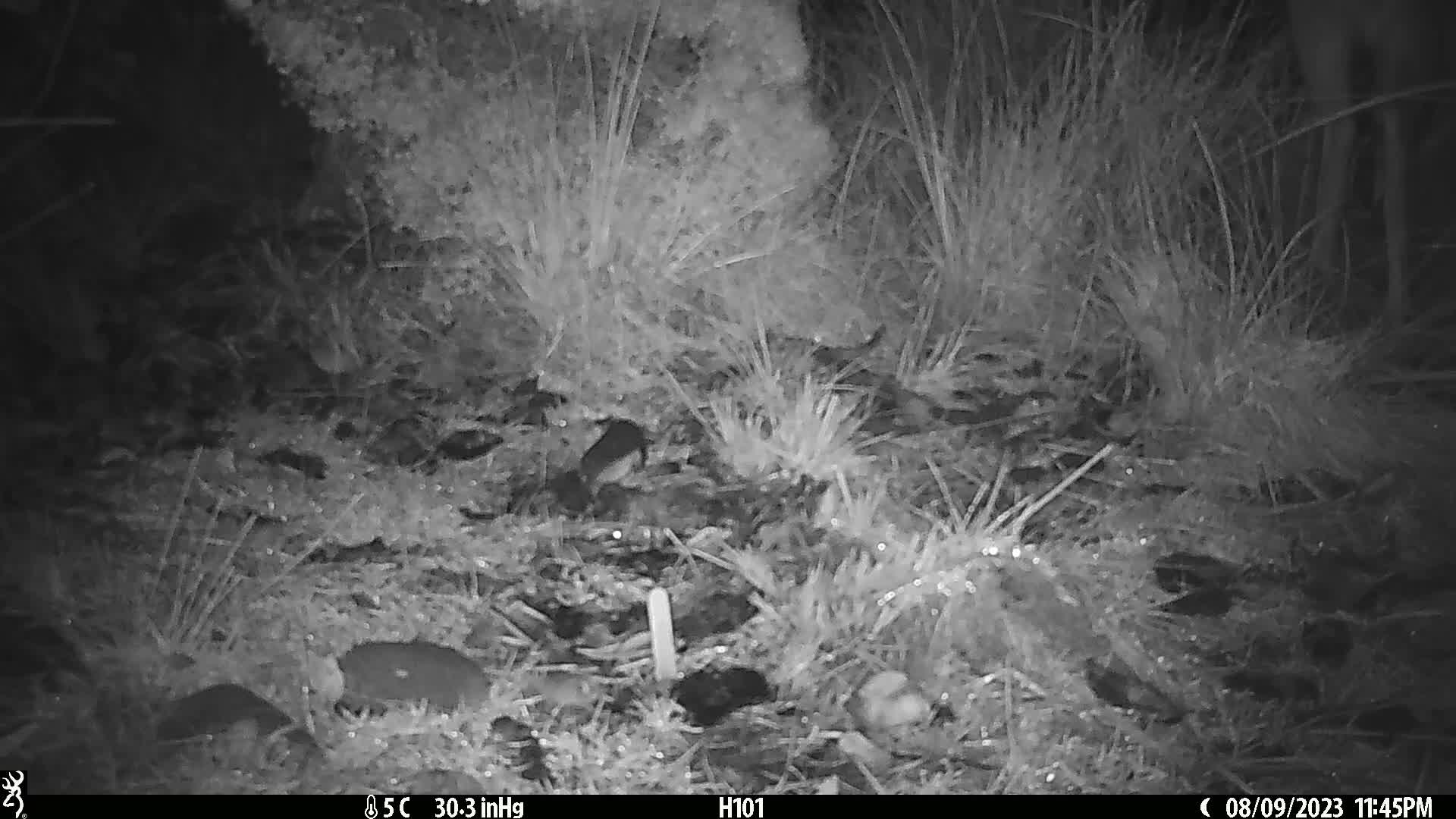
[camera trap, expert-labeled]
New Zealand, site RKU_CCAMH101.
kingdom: Animalia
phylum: Chordata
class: Mammalia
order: Artiodactyla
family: Cervidae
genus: Odocoileus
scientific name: Odocoileus virginianus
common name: white-tailed deer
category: white tailed deer